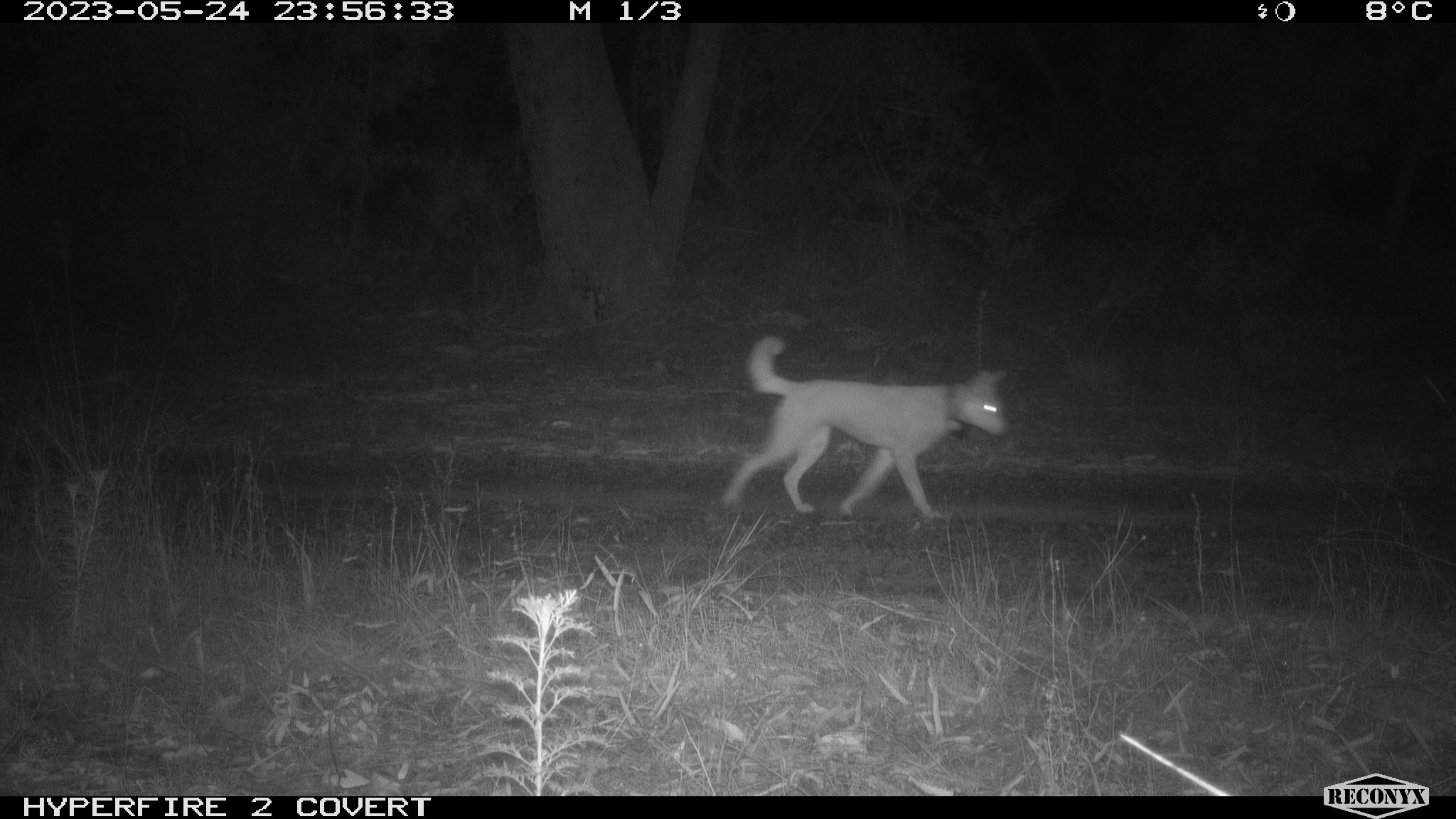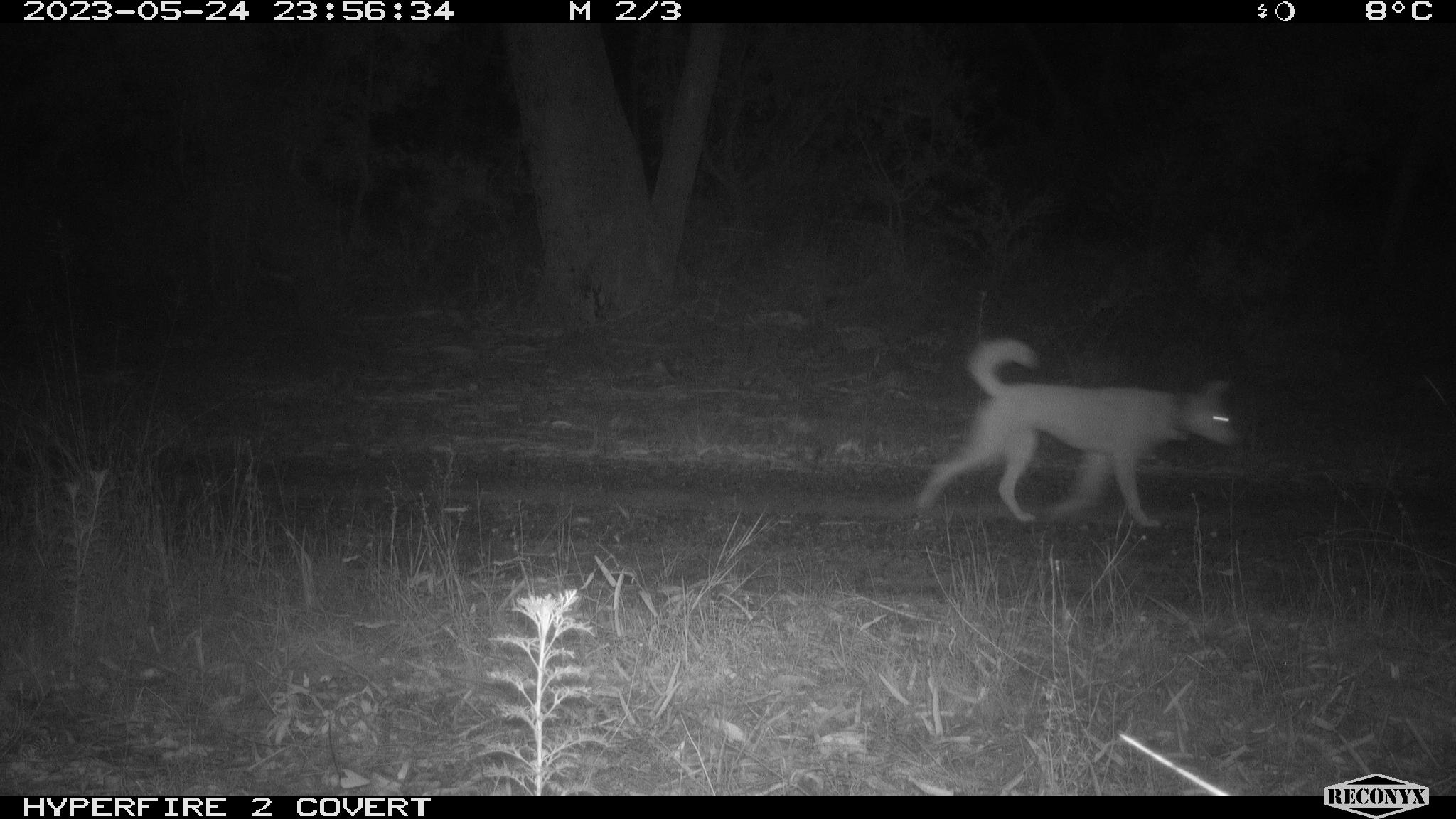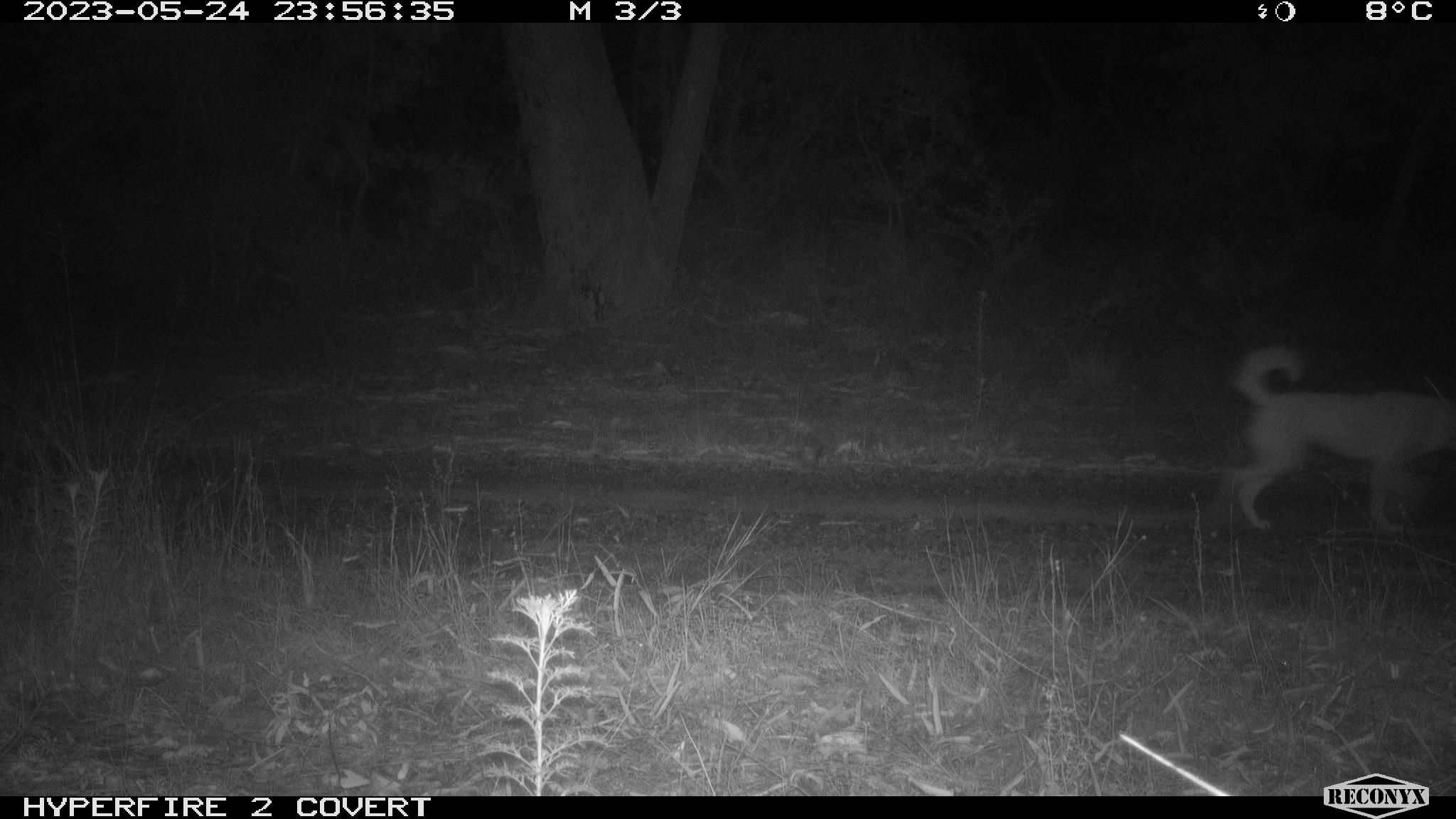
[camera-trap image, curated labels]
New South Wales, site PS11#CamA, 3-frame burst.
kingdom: Animalia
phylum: Chordata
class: Mammalia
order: Carnivora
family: Canidae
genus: Canis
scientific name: Canis familiaris dingo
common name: dingo